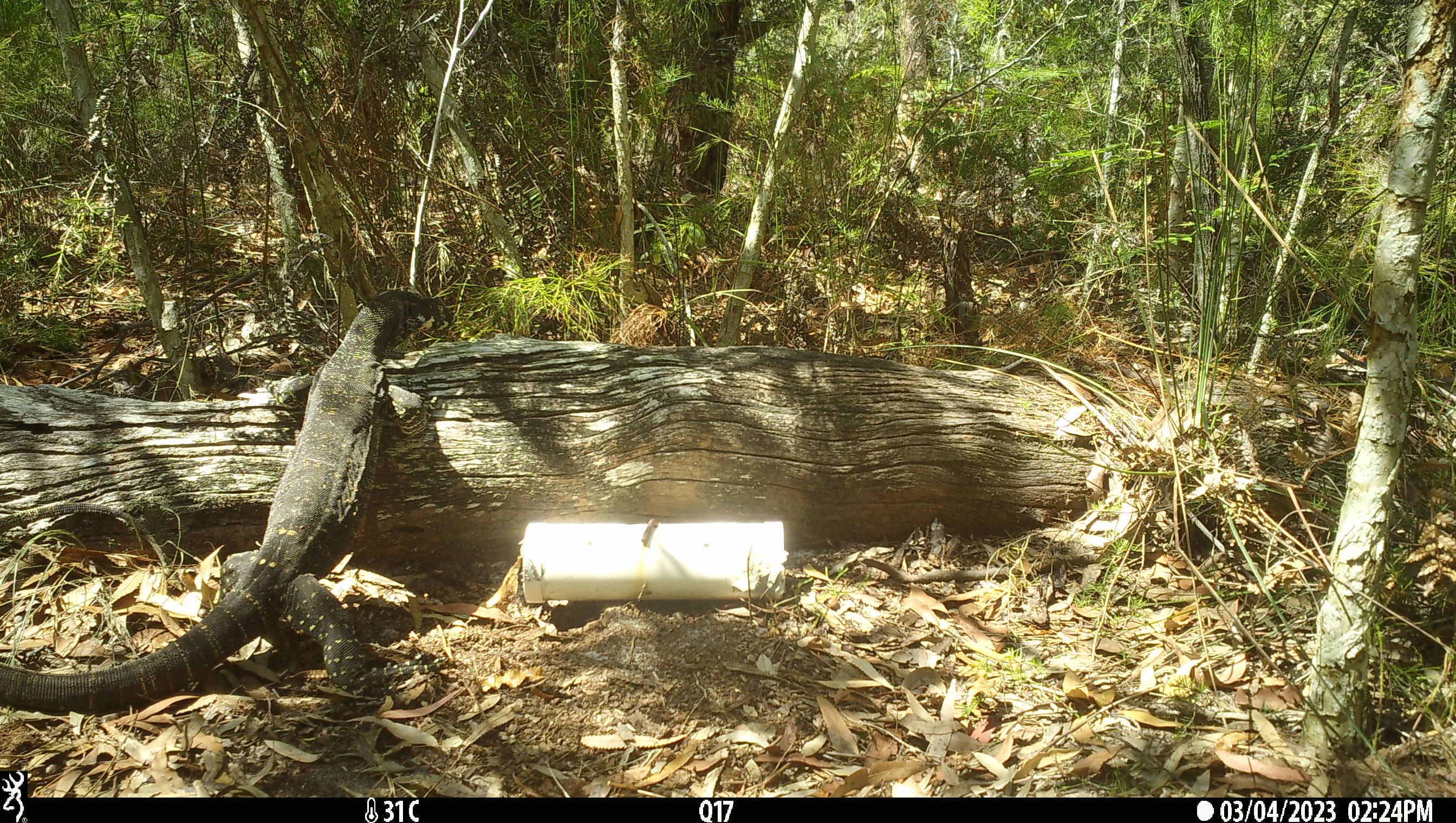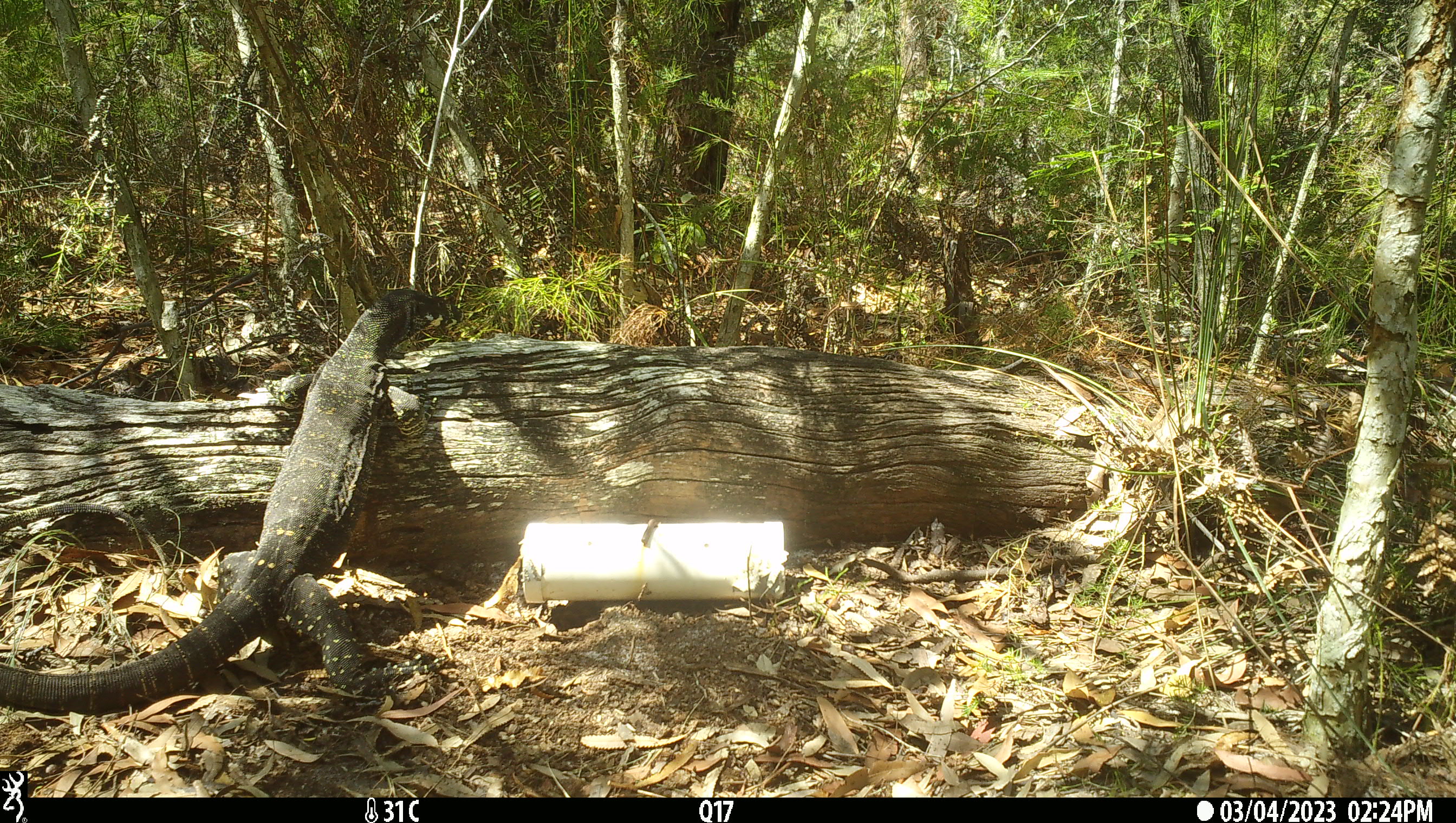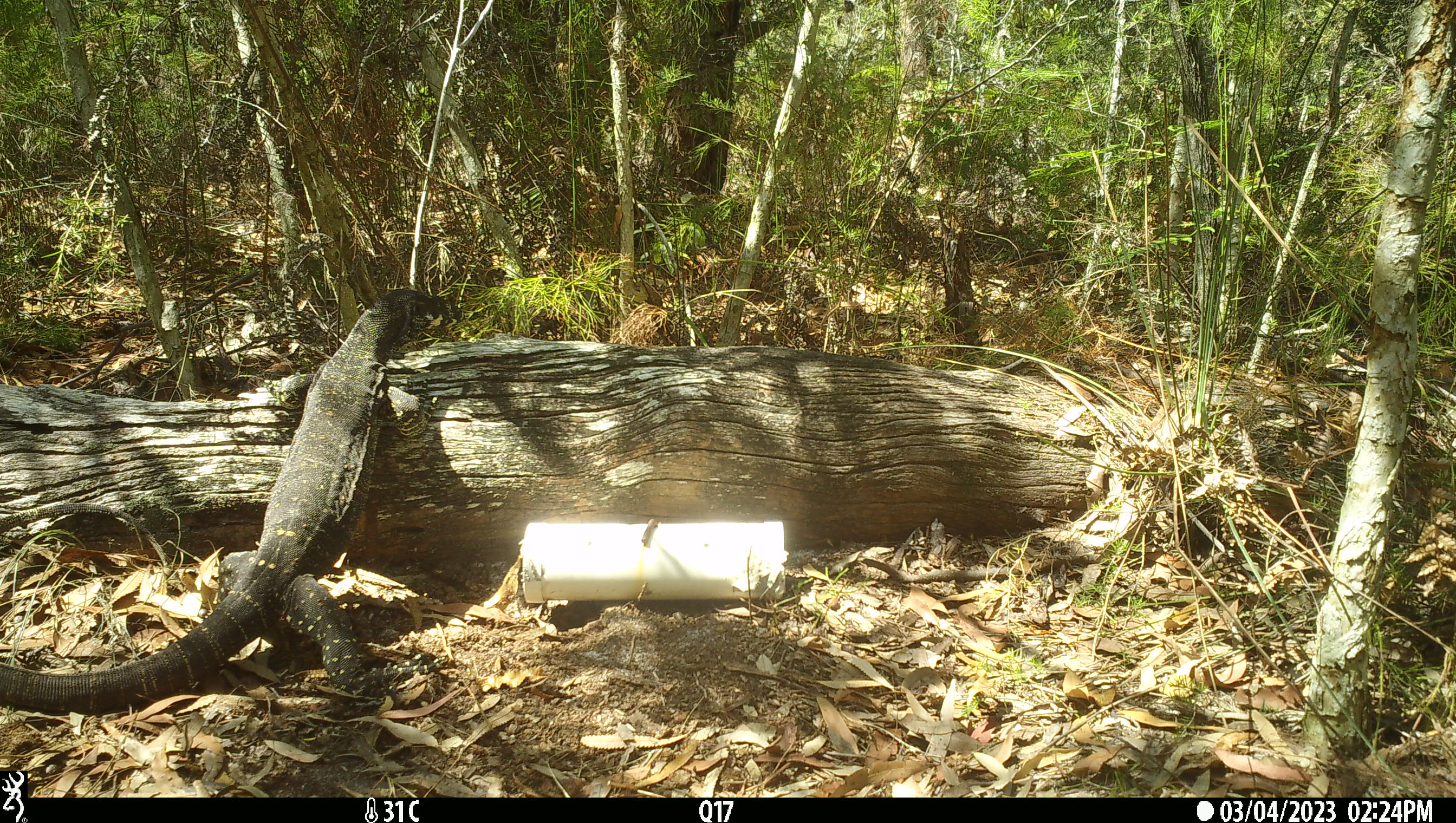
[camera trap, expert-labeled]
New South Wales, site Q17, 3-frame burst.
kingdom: Animalia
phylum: Chordata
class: Reptilia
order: Squamata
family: Varanidae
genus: Varanus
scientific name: Varanus varius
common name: lace monitor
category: goanna